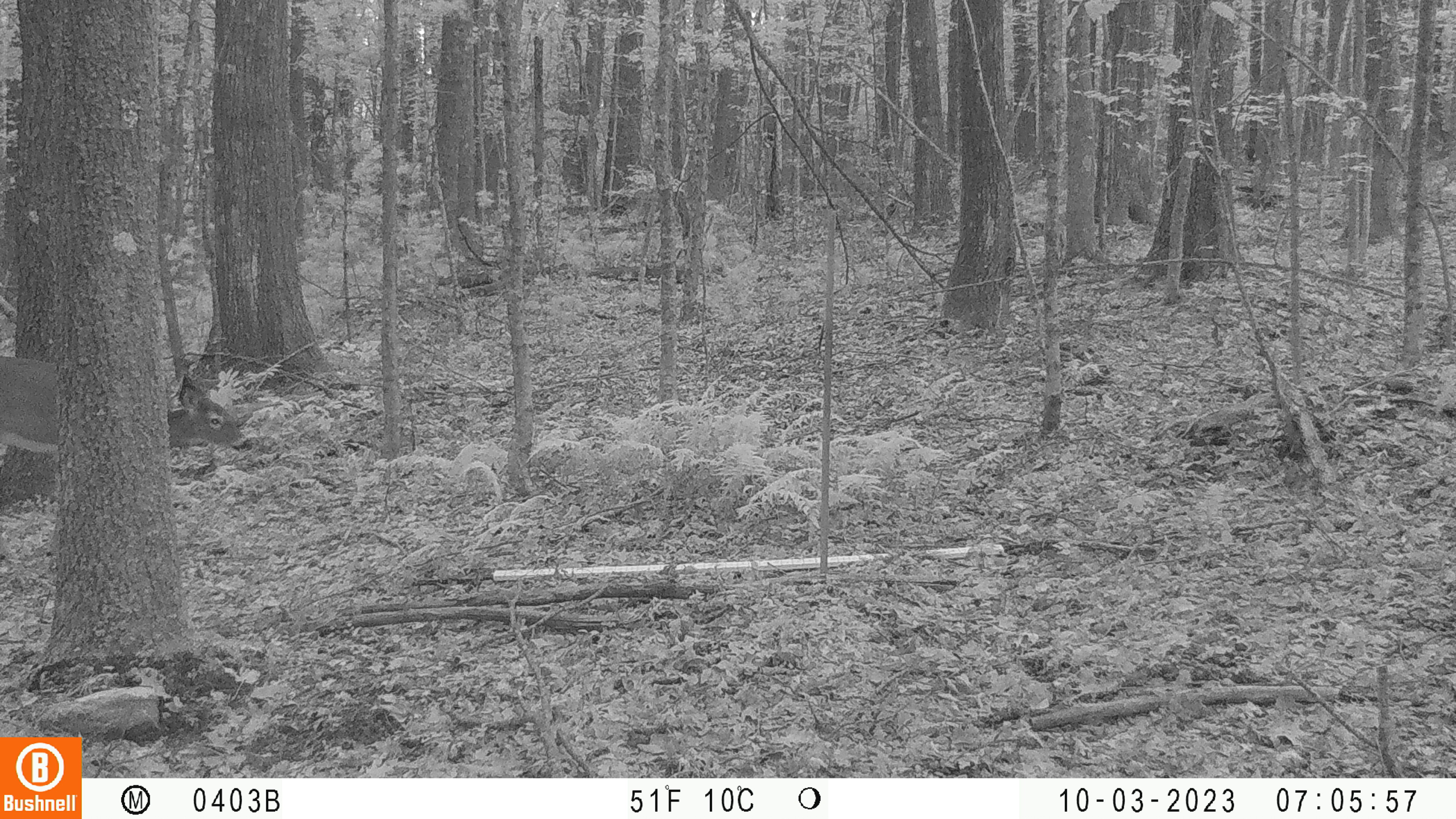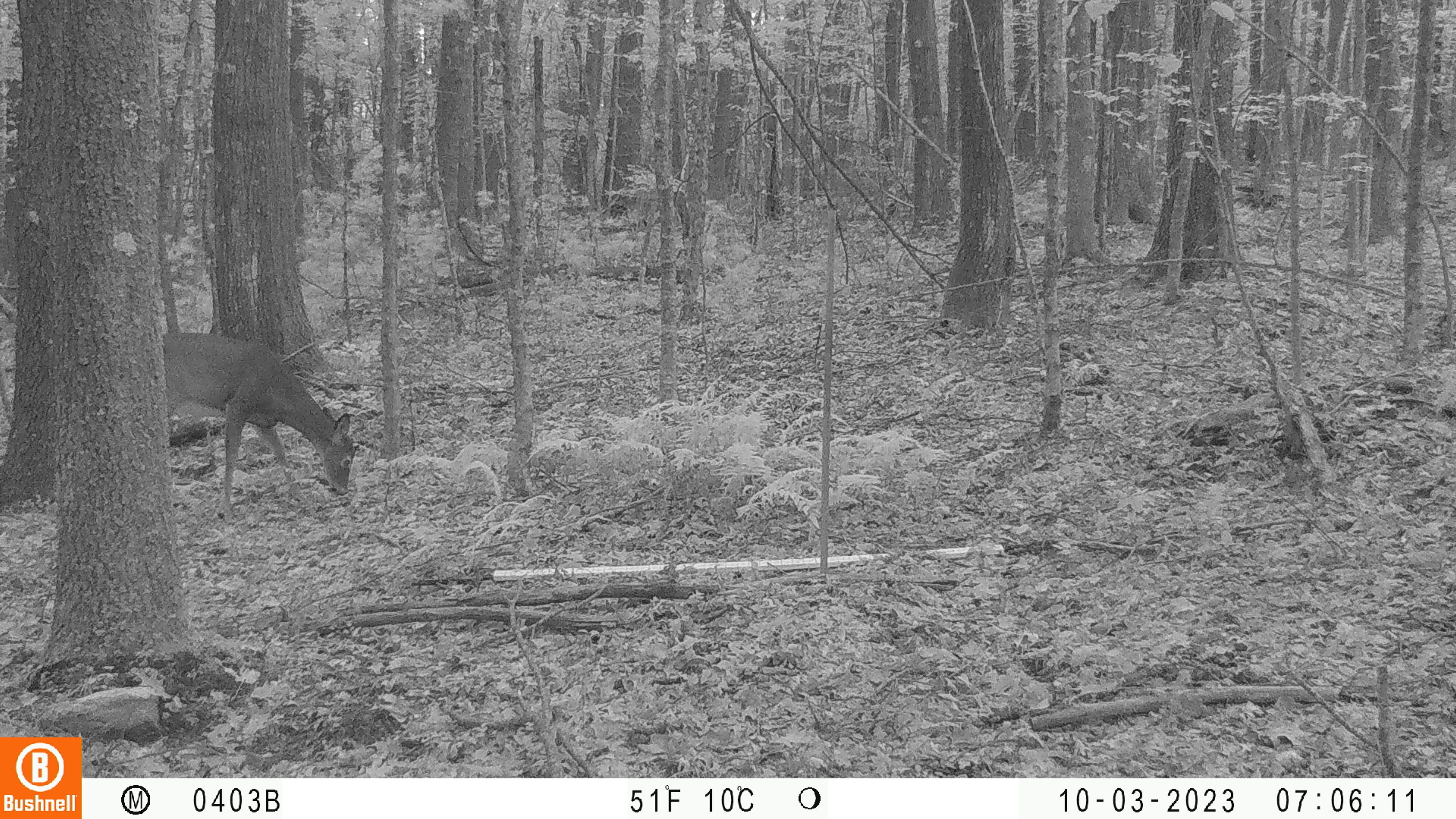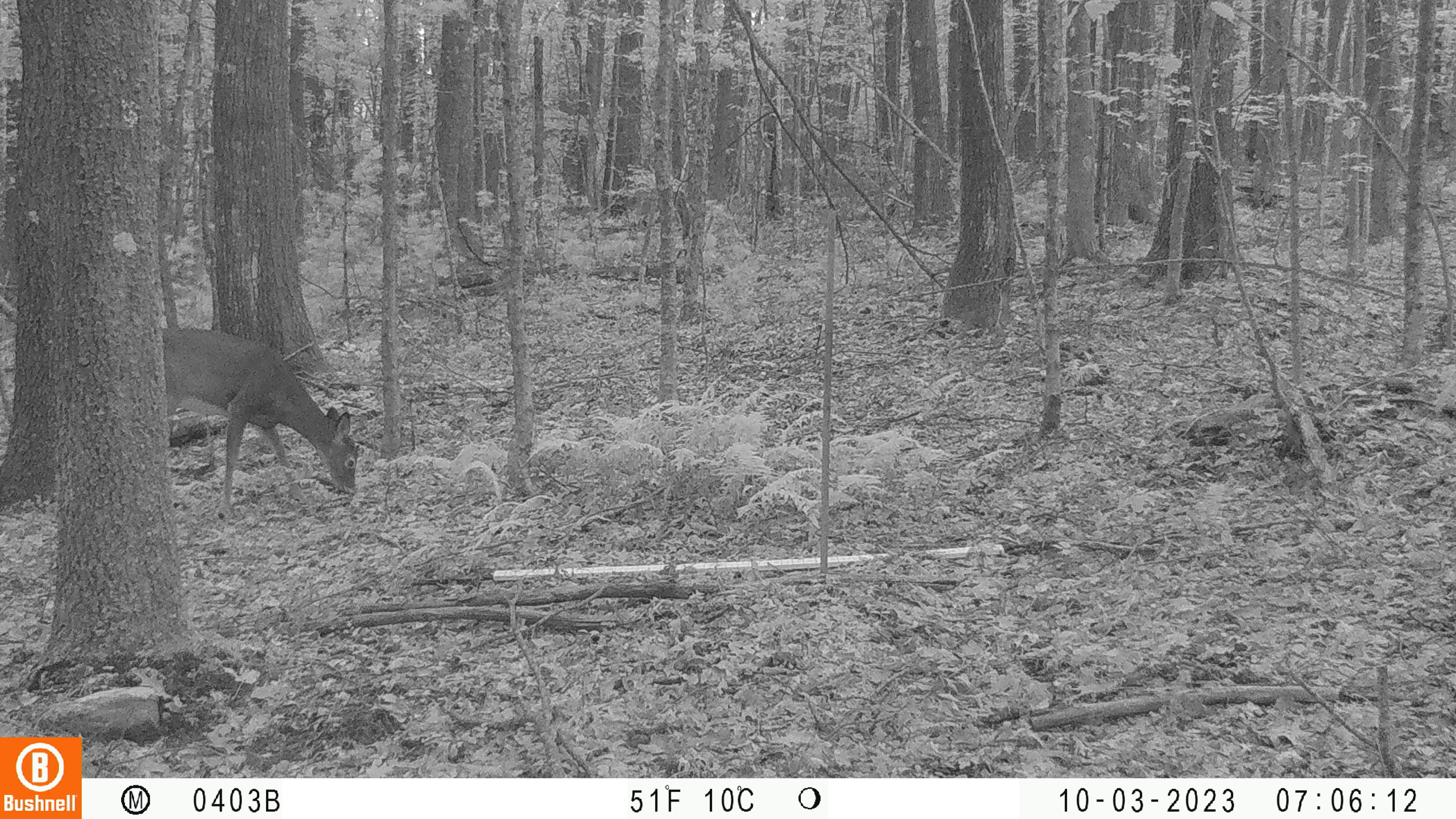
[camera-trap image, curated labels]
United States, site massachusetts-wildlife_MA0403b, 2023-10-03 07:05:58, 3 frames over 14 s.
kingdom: Animalia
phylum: Chordata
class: Mammalia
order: Artiodactyla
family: Cervidae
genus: Odocoileus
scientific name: Odocoileus virginianus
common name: white-tailed deer